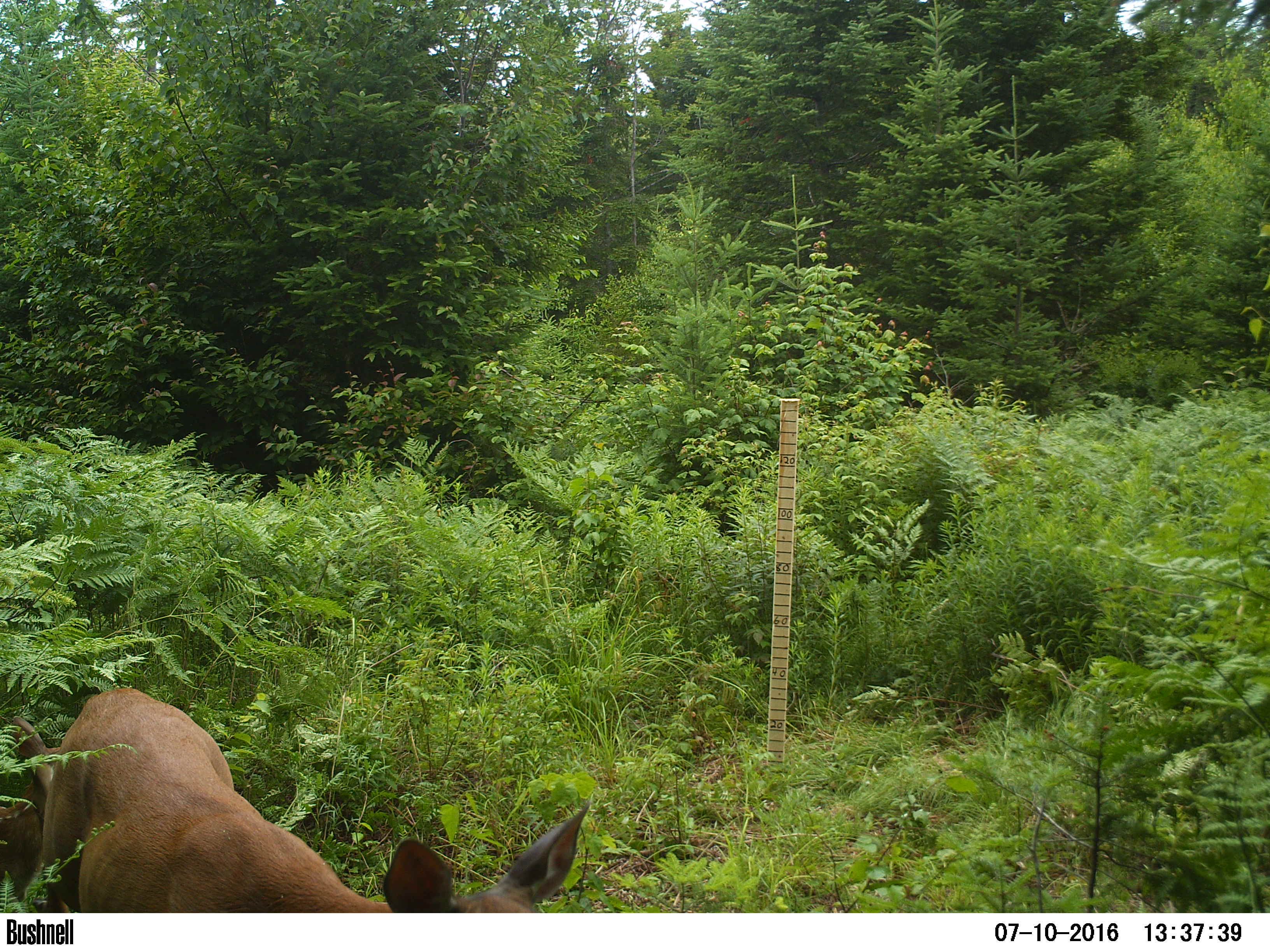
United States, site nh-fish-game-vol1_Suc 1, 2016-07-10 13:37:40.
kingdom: Animalia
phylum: Chordata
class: Mammalia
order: Artiodactyla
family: Cervidae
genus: Odocoileus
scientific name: Odocoileus virginianus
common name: white-tailed deer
White-tailed deer (Odocoileus virginianus).